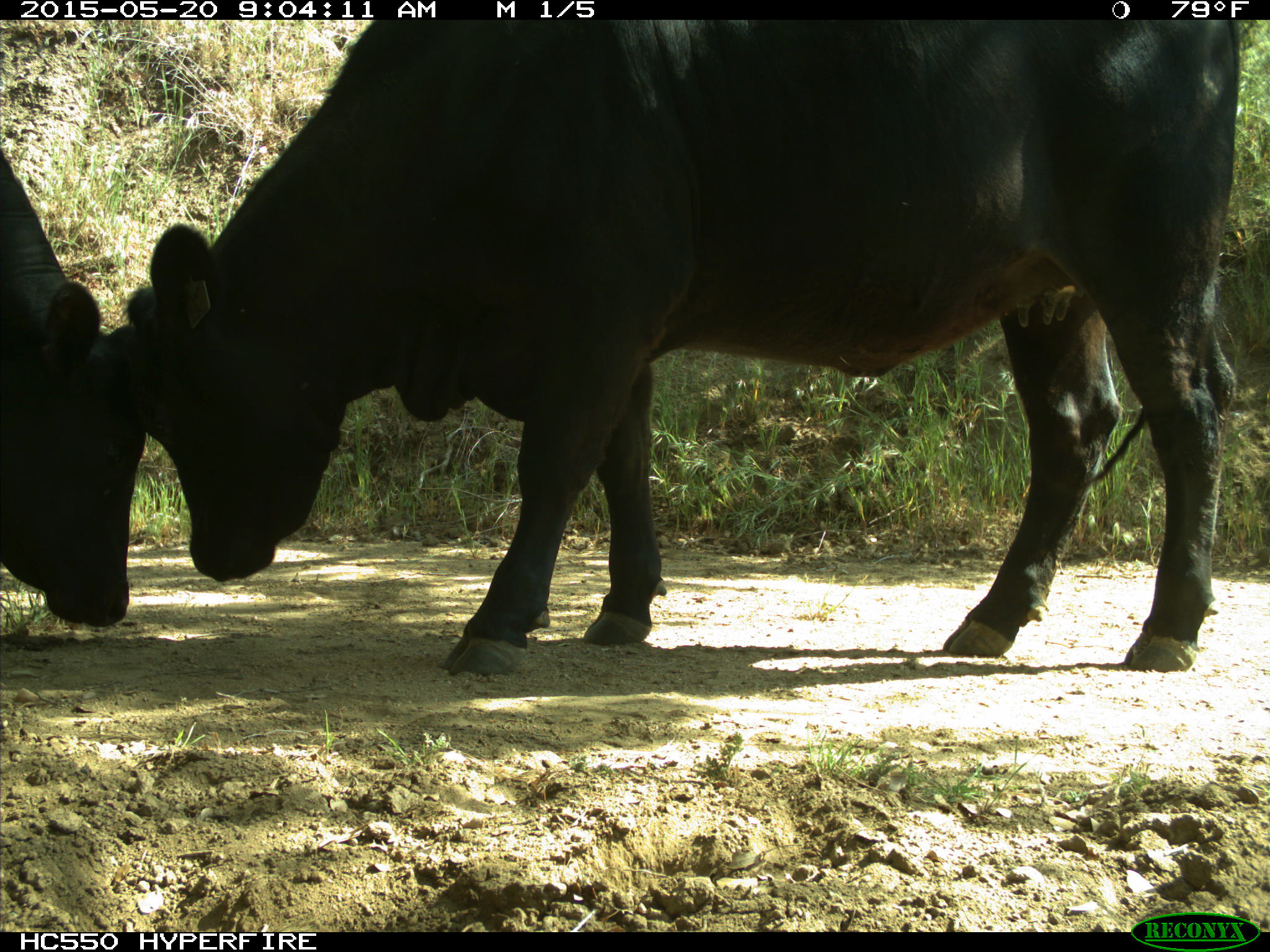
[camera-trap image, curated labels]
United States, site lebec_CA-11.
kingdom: Animalia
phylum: Chordata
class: Mammalia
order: Artiodactyla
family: Bovidae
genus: Bos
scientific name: Bos taurus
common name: domestic cow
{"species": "Bos taurus (domestic cow)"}